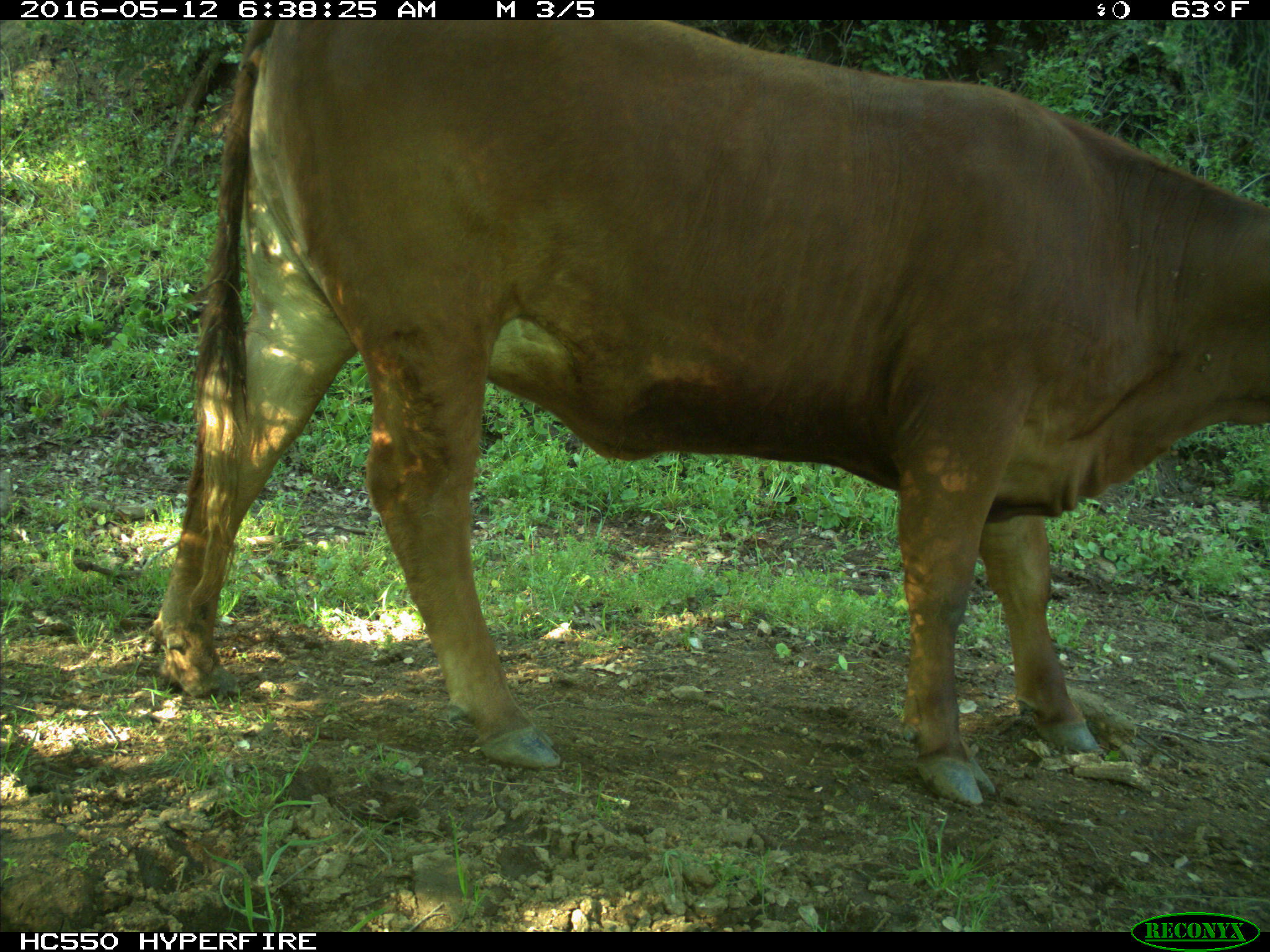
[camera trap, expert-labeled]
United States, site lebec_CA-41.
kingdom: Animalia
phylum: Chordata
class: Mammalia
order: Artiodactyla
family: Bovidae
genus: Bos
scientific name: Bos taurus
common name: domestic cow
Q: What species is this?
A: Bos taurus (domestic cow).